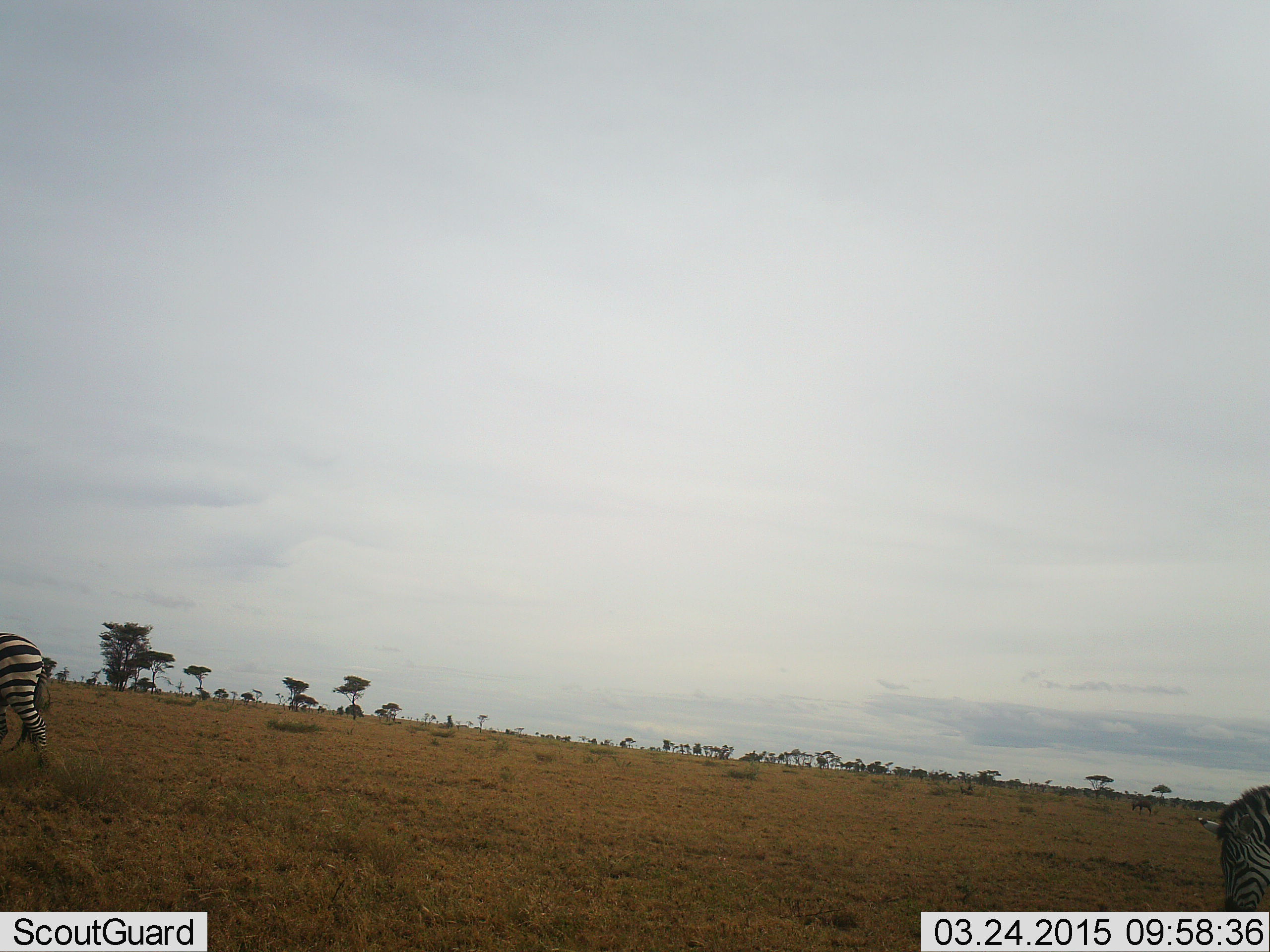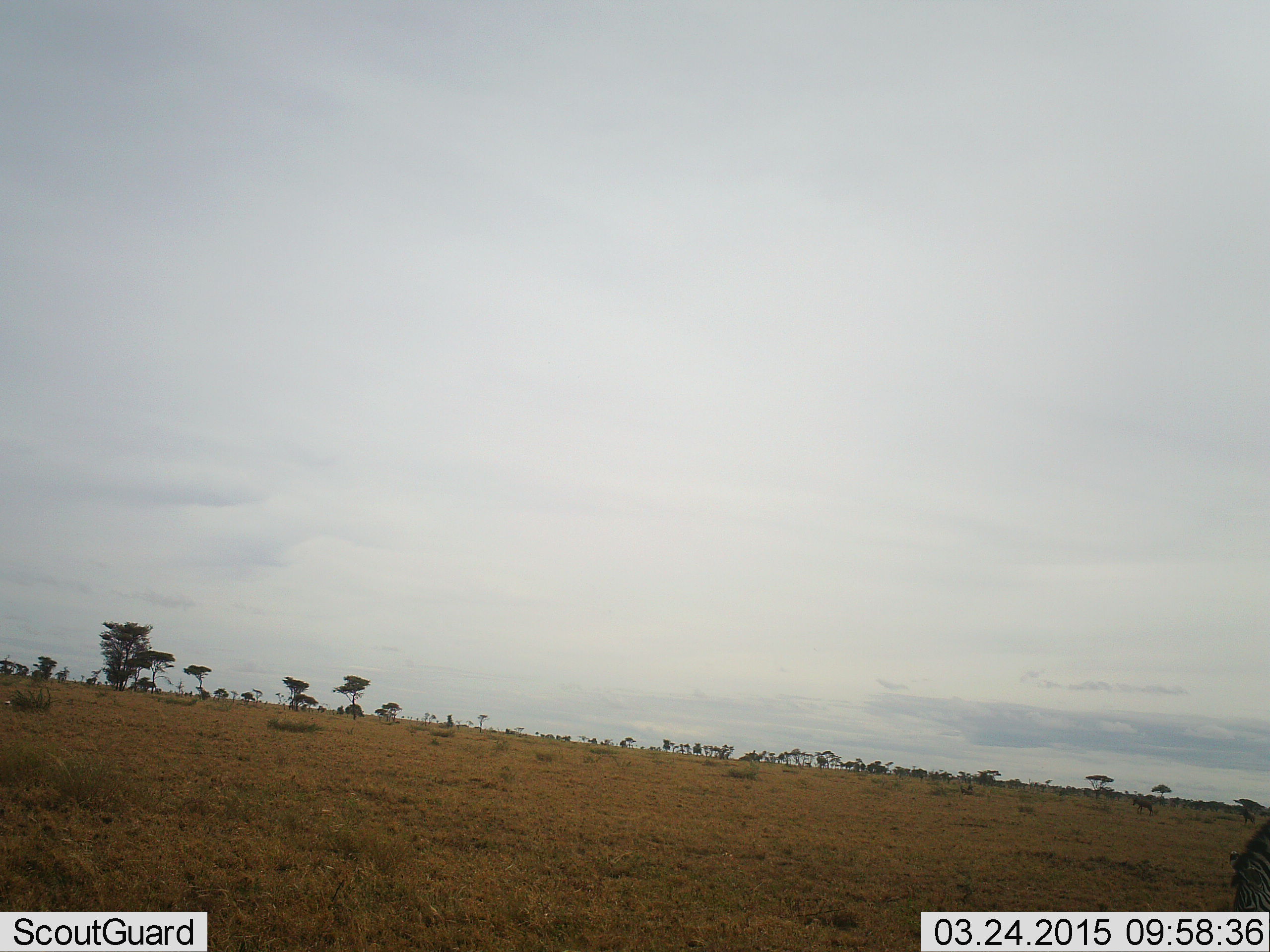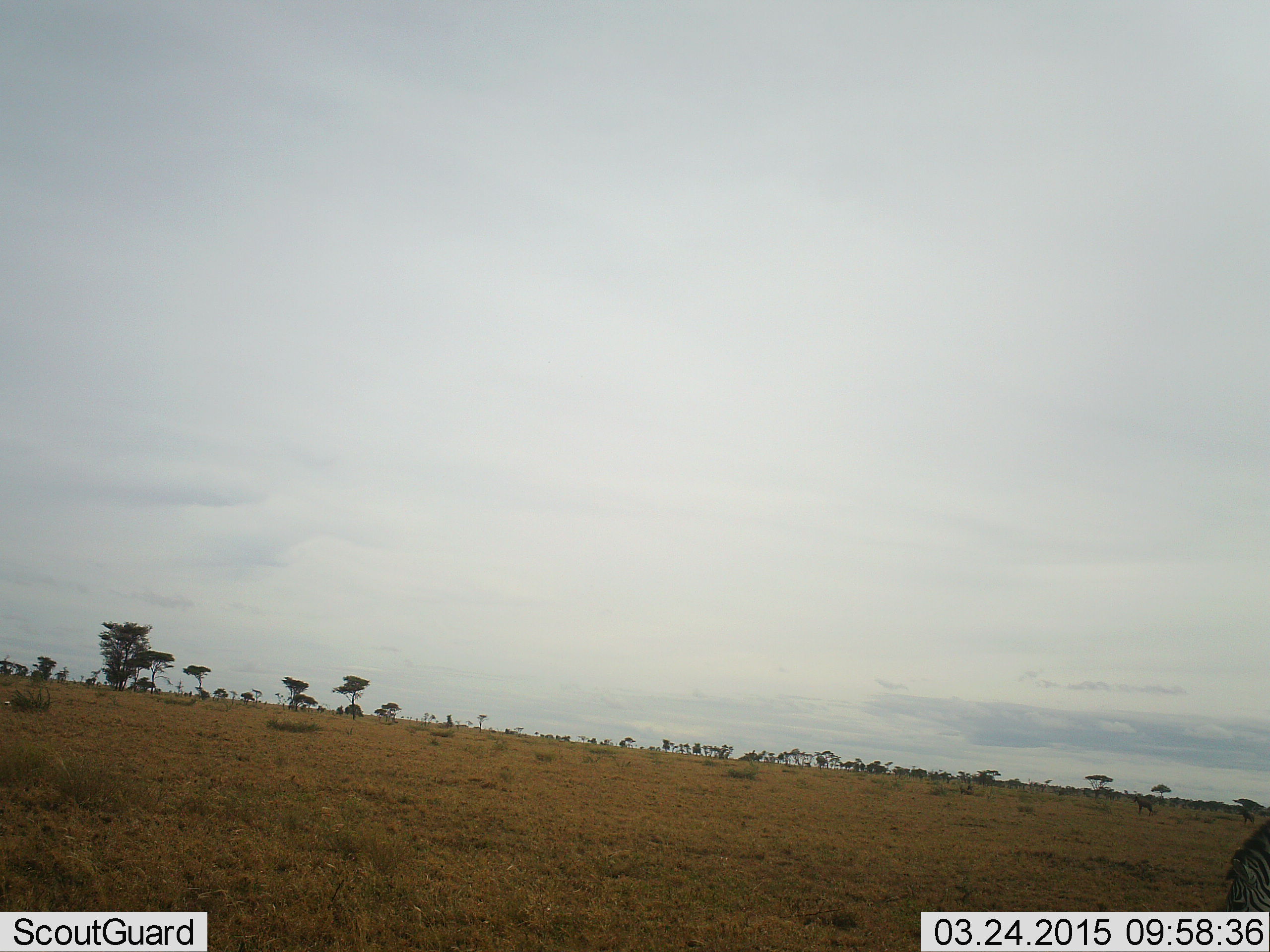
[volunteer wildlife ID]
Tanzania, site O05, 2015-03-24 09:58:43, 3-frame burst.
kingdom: Animalia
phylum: Chordata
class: Mammalia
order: Perissodactyla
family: Equidae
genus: Equus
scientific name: Equus quagga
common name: plains zebra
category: zebra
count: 2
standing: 30%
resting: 10%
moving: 70%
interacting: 0%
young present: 0%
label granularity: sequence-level